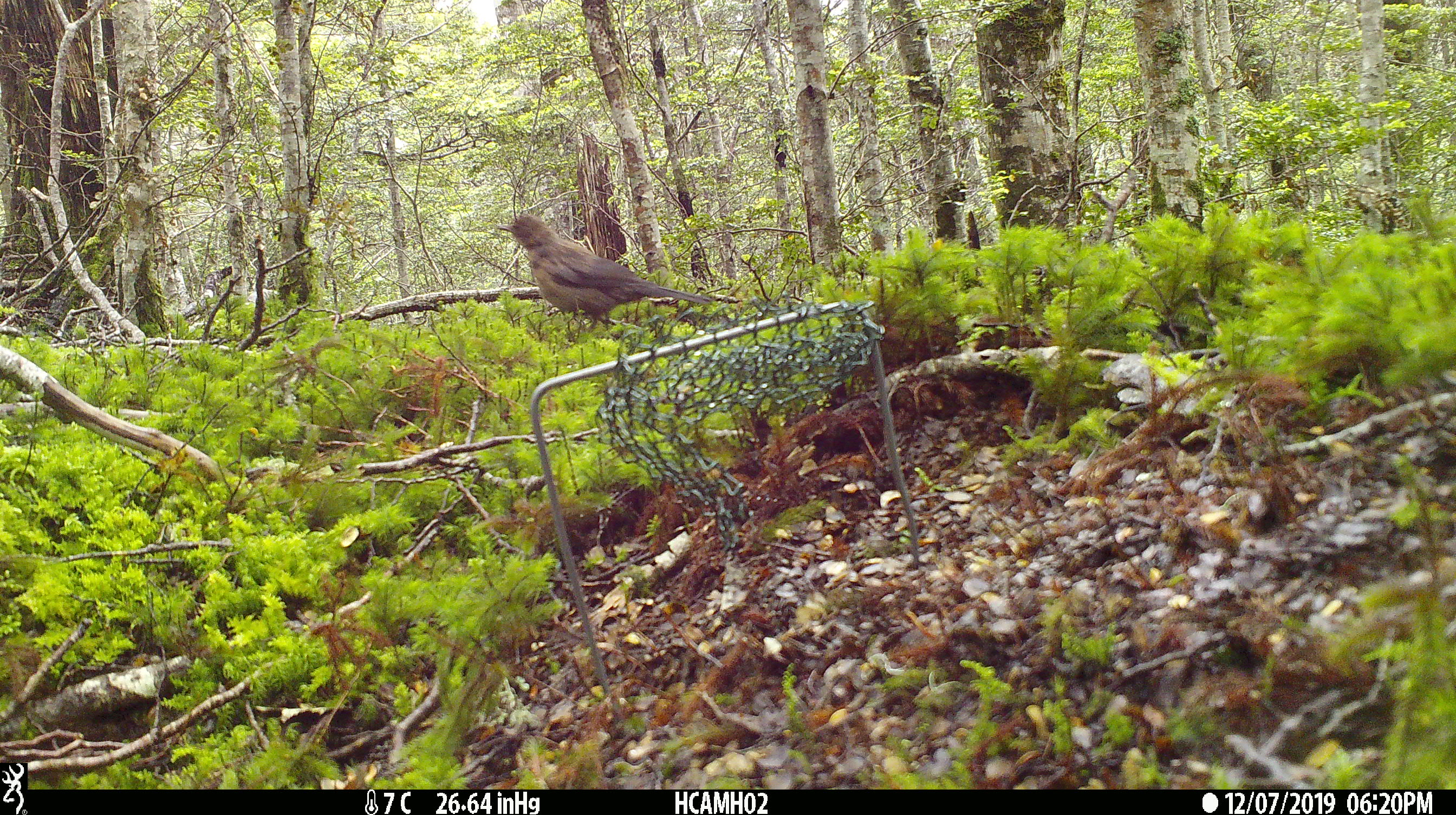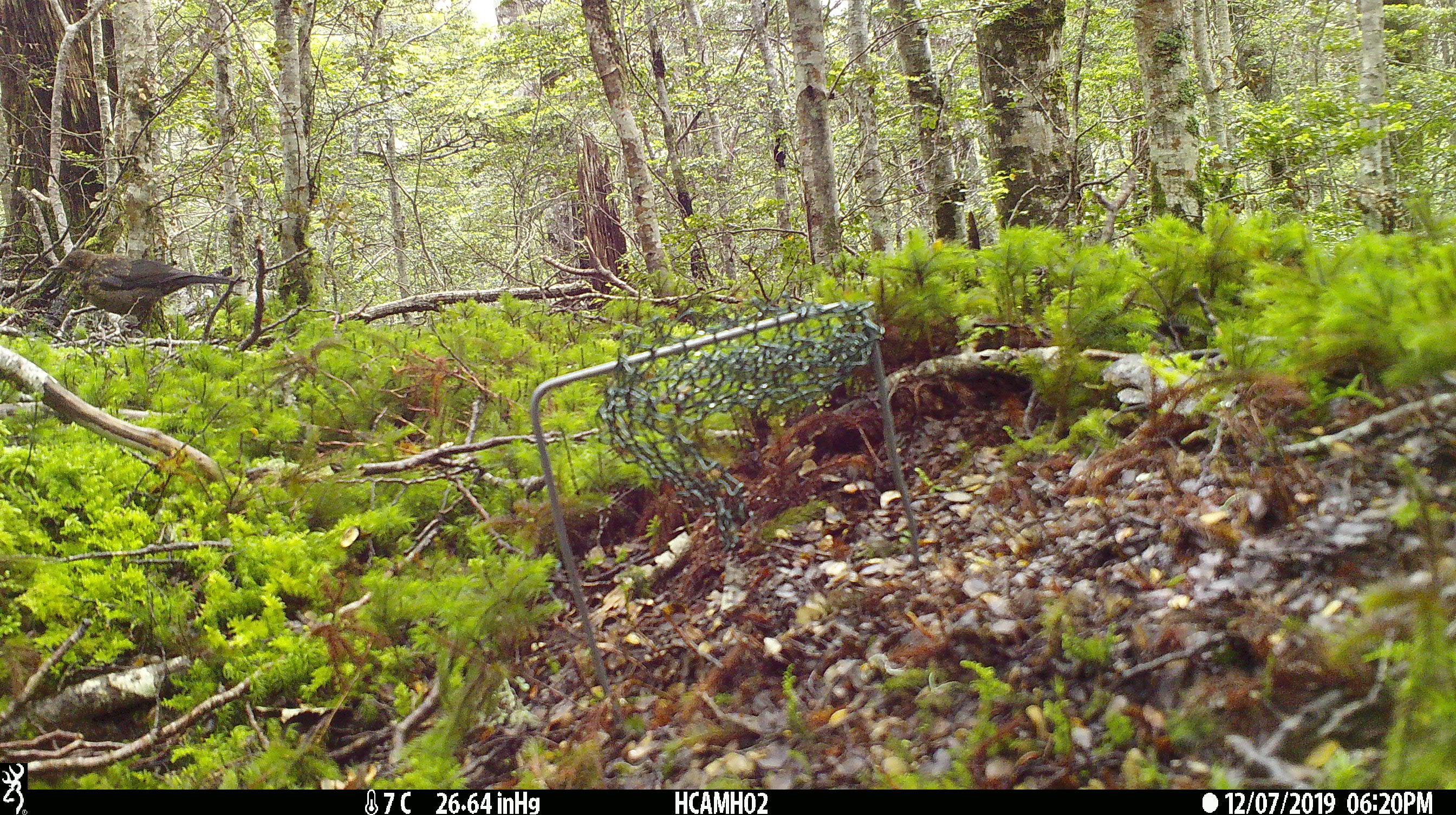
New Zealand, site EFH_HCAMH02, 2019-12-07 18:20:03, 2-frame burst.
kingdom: Animalia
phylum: Chordata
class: Aves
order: Passeriformes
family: Turdidae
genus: Turdus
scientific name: Turdus merula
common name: eurasian blackbird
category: blackbird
Blackbird (eurasian blackbird) (Turdus merula).